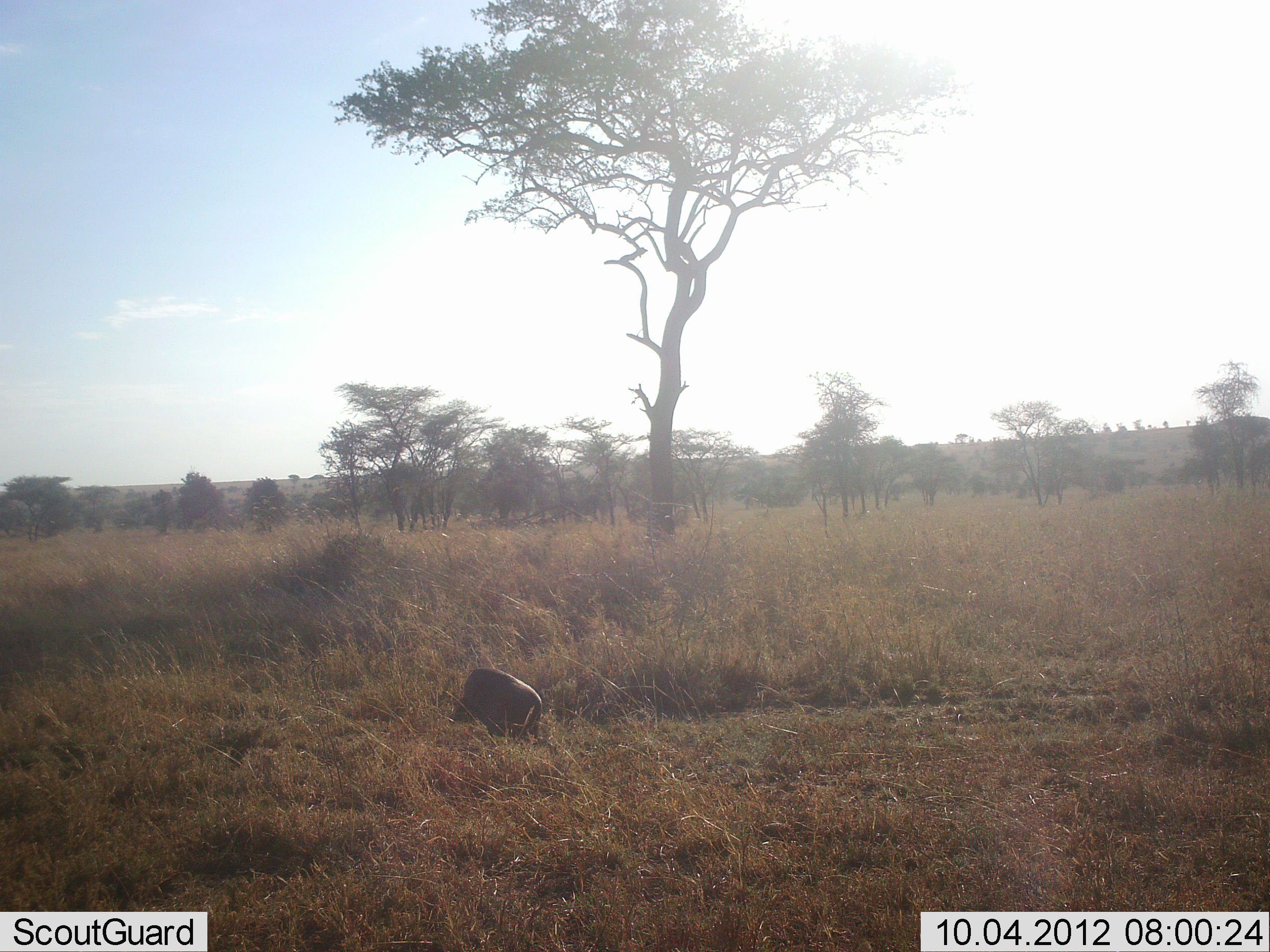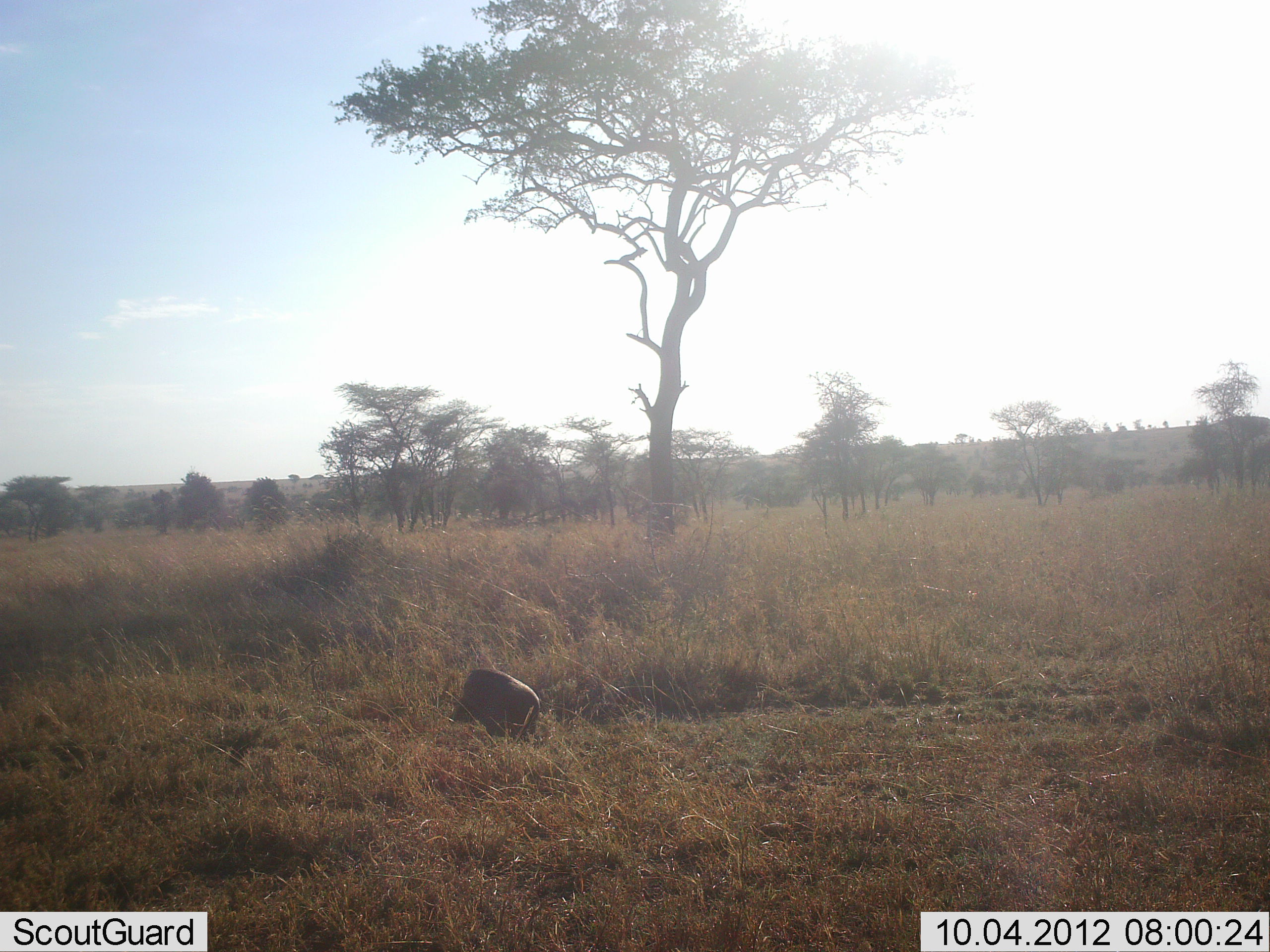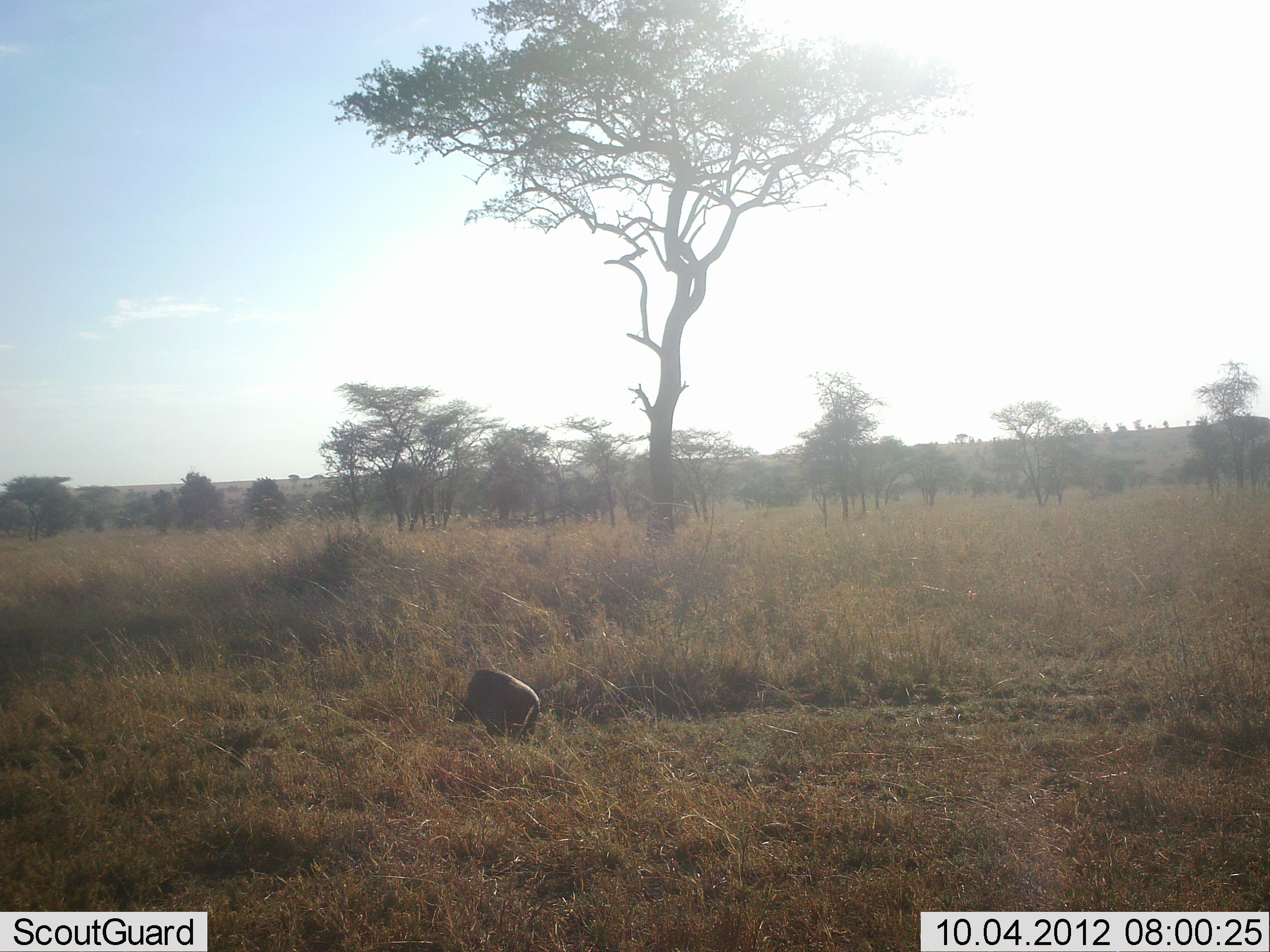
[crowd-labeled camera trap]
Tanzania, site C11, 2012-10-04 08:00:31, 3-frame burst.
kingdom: Animalia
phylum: Chordata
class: Mammalia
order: Artiodactyla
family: Suidae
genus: Phacochoerus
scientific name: Phacochoerus africanus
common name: warthog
Warthog (Phacochoerus africanus), count 1. Behavior (volunteer vote fractions): standing 50%, resting 0%, moving 20%, interacting 0%. Young present (vote fraction): 0%. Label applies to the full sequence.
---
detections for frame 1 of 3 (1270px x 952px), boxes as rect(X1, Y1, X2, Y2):
animal: rect(447, 667, 542, 744)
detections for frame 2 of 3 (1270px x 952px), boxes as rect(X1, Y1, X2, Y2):
animal: rect(450, 666, 540, 742)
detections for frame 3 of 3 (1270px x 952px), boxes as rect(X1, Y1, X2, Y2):
animal: rect(451, 668, 540, 742)